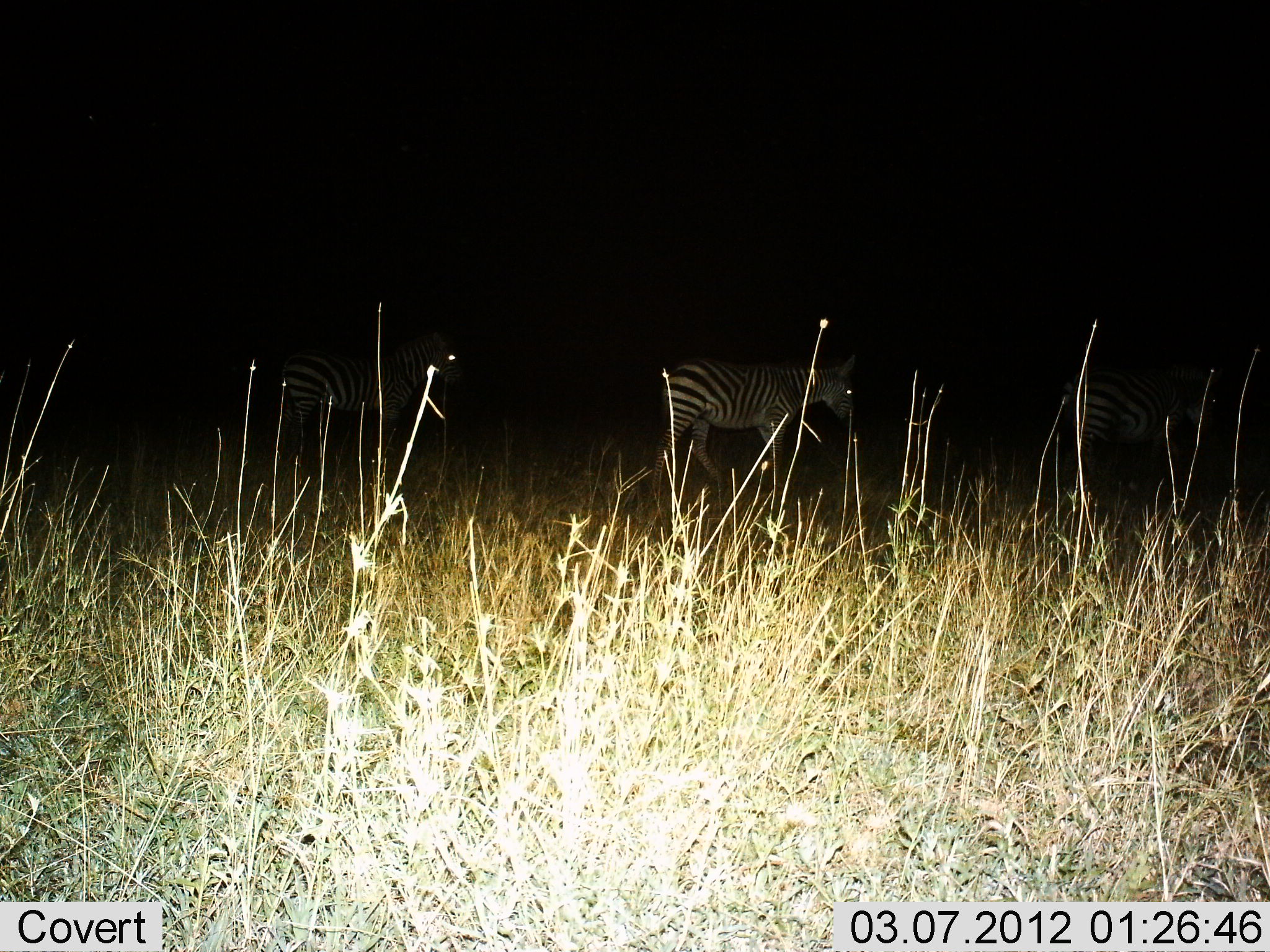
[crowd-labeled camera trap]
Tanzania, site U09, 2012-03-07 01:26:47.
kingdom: Animalia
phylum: Chordata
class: Mammalia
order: Perissodactyla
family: Equidae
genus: Equus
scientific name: Equus quagga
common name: plains zebra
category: zebra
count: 3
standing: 21%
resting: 0%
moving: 86%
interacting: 0%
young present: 0%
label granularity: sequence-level